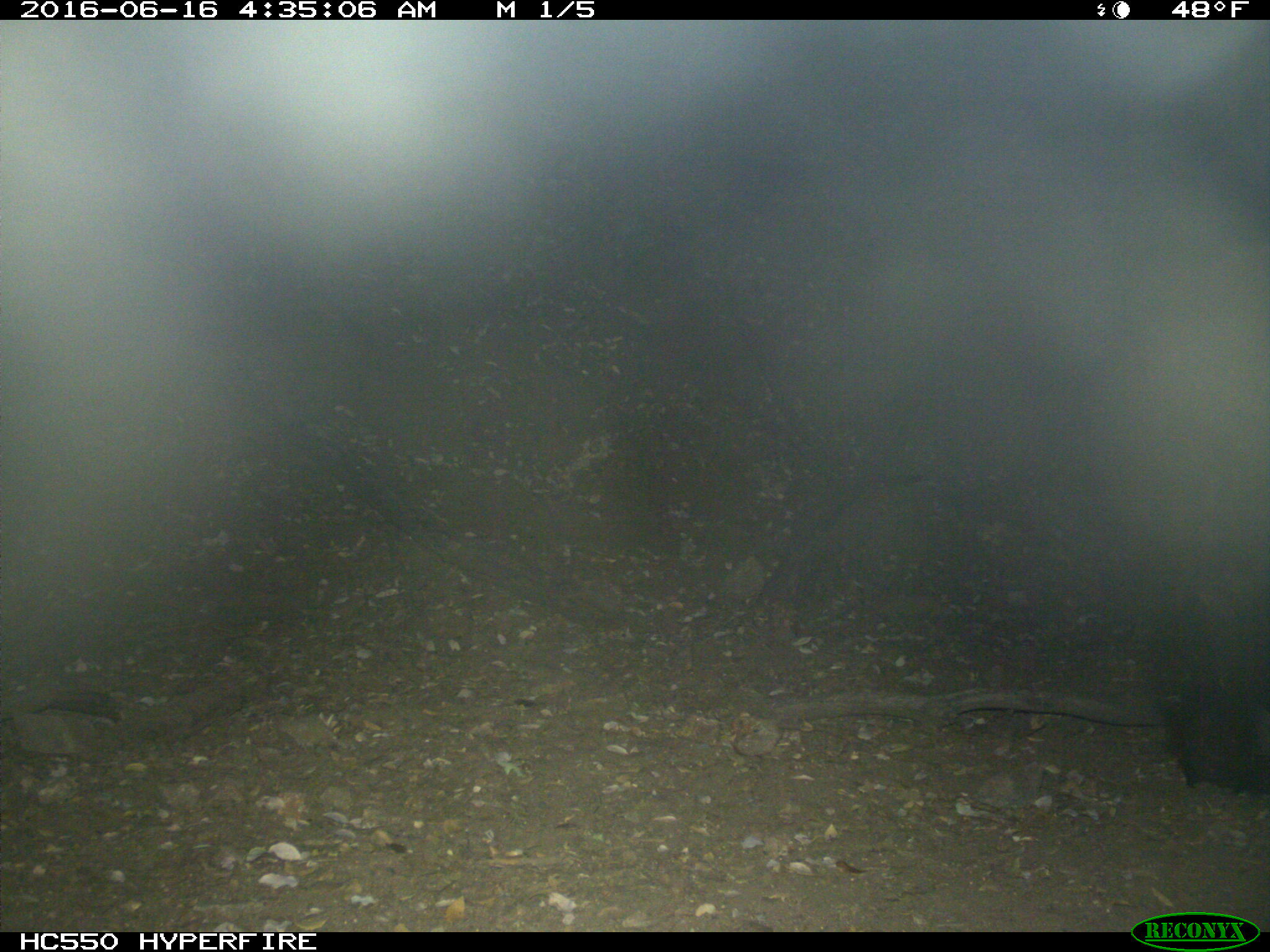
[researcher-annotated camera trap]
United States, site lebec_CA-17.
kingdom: Animalia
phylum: Chordata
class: Mammalia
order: Carnivora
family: Ursidae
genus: Ursus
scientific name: Ursus americanus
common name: american black bear